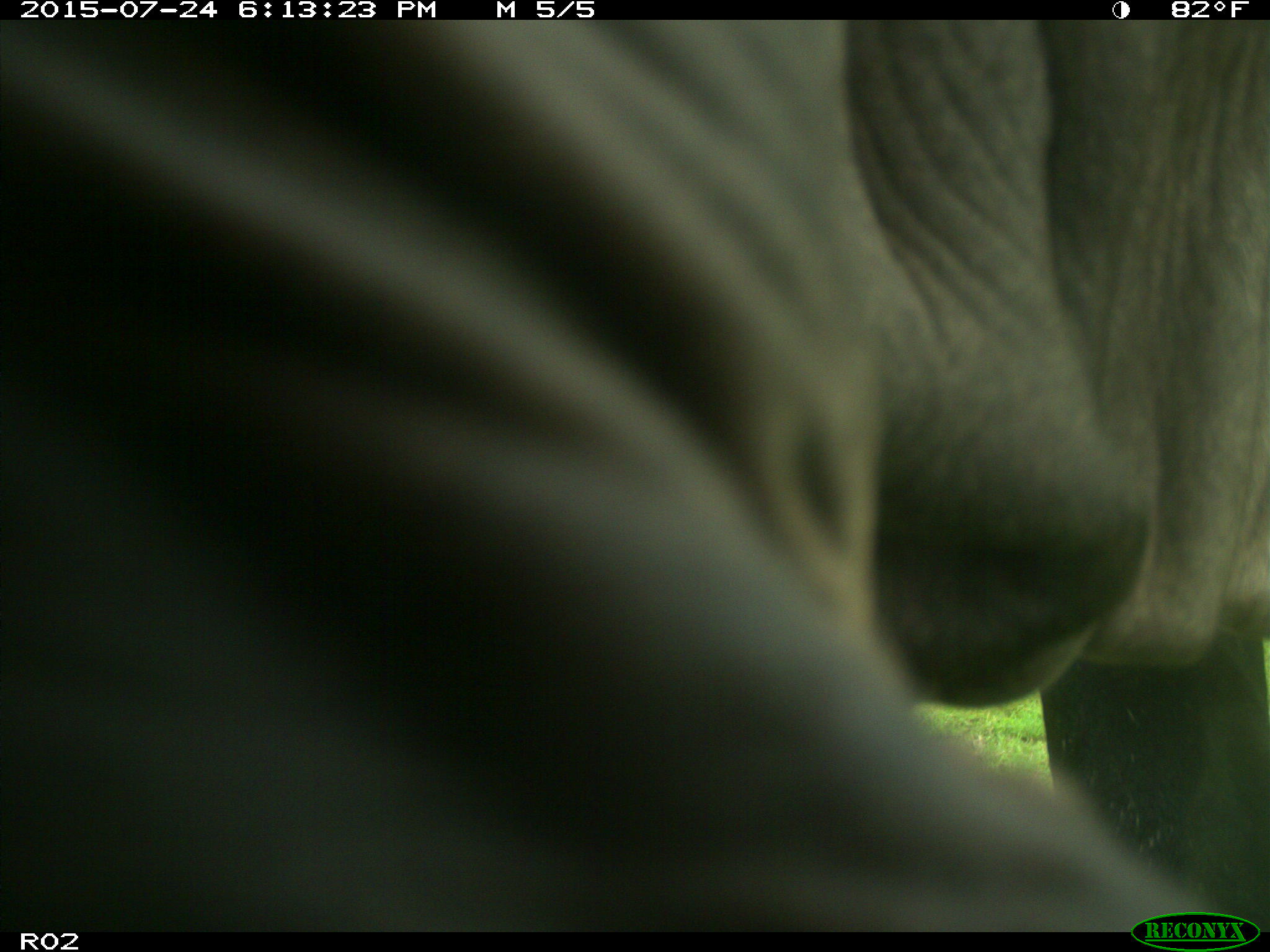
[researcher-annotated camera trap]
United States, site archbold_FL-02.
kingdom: Animalia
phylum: Chordata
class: Mammalia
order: Artiodactyla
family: Bovidae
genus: Bos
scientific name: Bos taurus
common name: domestic cow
Bos taurus (domestic cow).